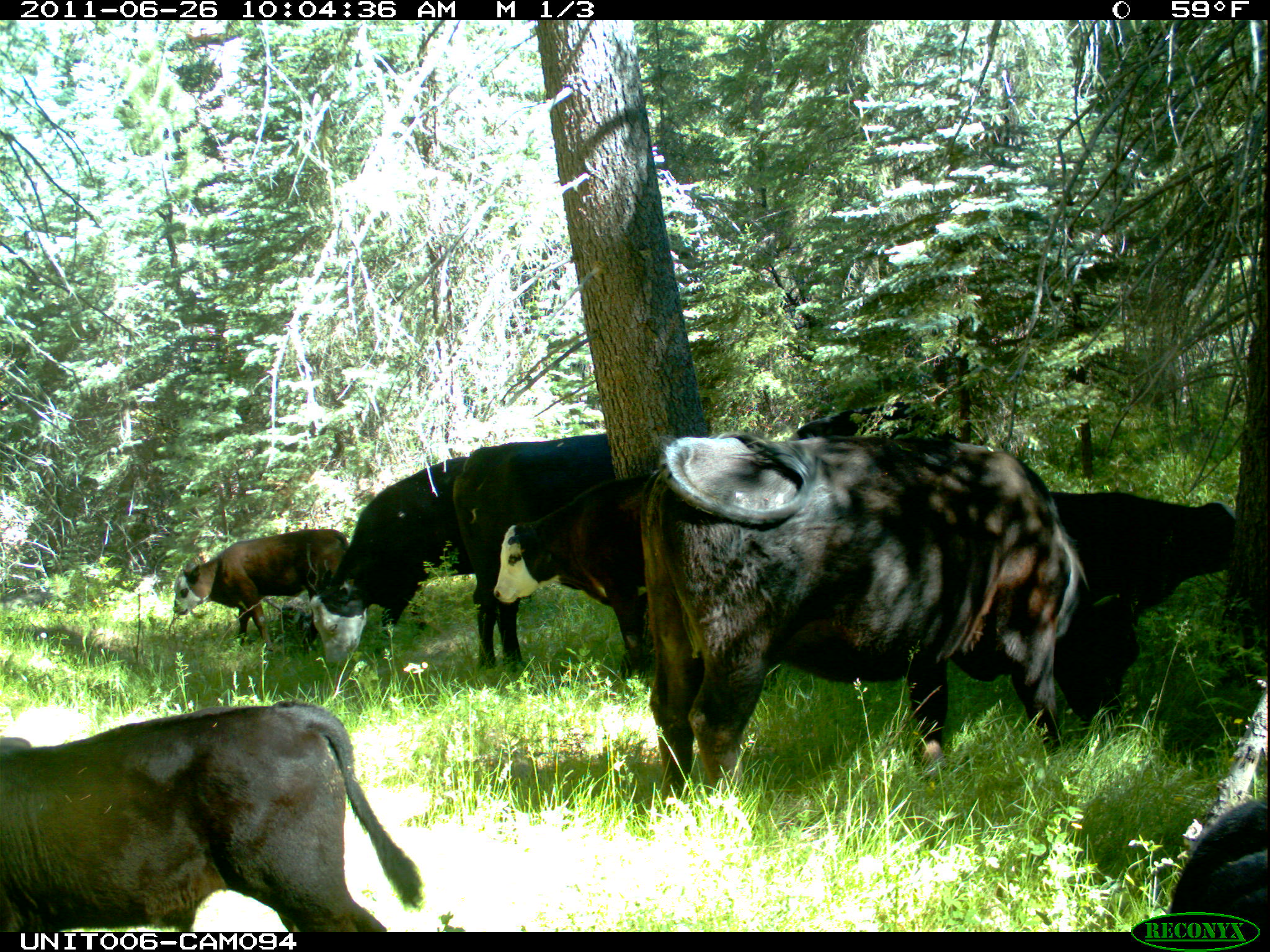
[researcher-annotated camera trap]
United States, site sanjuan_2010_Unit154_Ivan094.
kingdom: Animalia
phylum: Chordata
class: Mammalia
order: Artiodactyla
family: Bovidae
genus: Bos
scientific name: Bos taurus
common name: domestic cow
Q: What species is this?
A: Bos taurus (domestic cow).